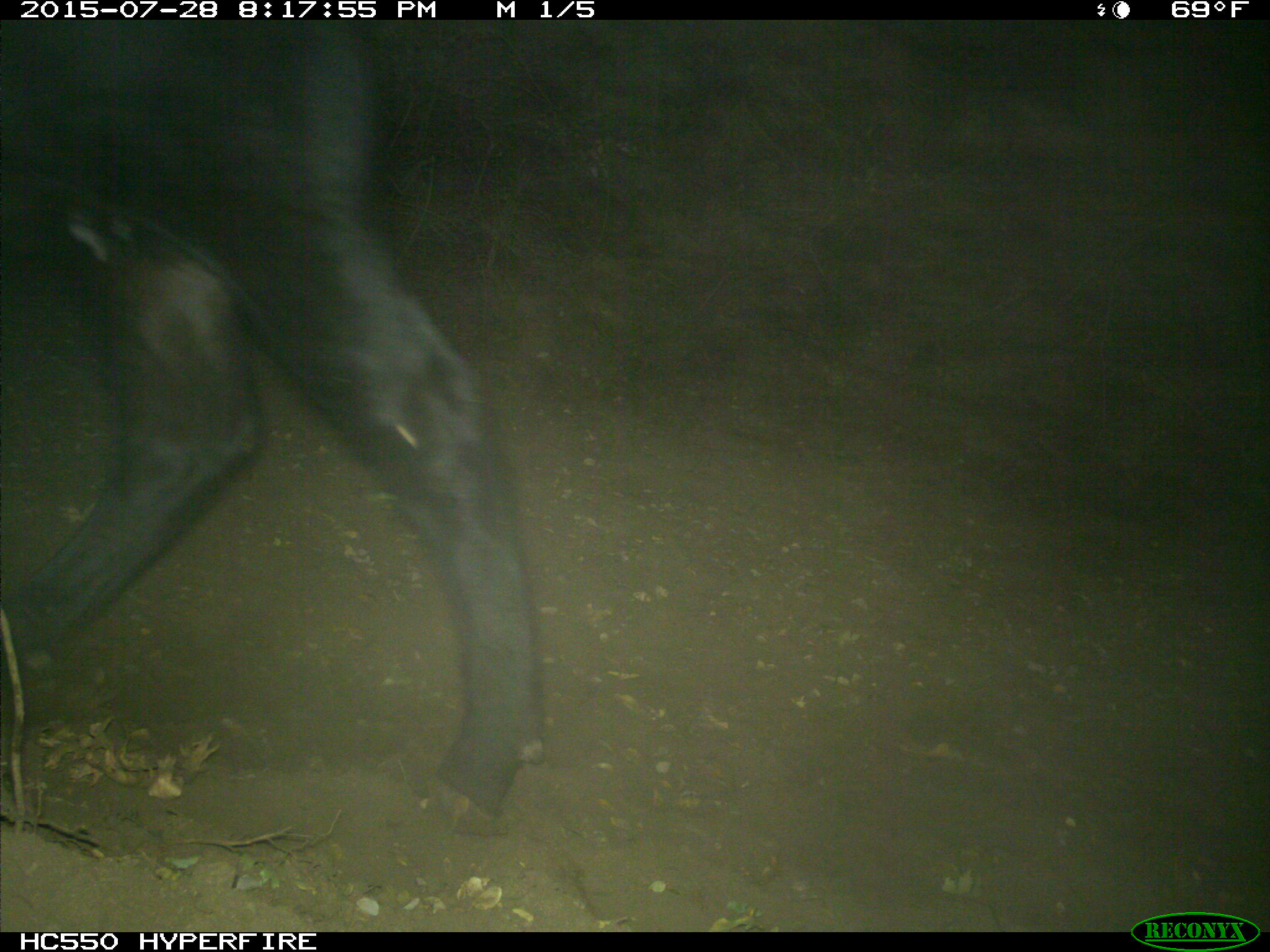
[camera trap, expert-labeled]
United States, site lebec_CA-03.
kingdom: Animalia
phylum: Chordata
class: Mammalia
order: Artiodactyla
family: Bovidae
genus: Bos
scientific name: Bos taurus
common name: domestic cow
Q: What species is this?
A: Bos taurus (domestic cow).